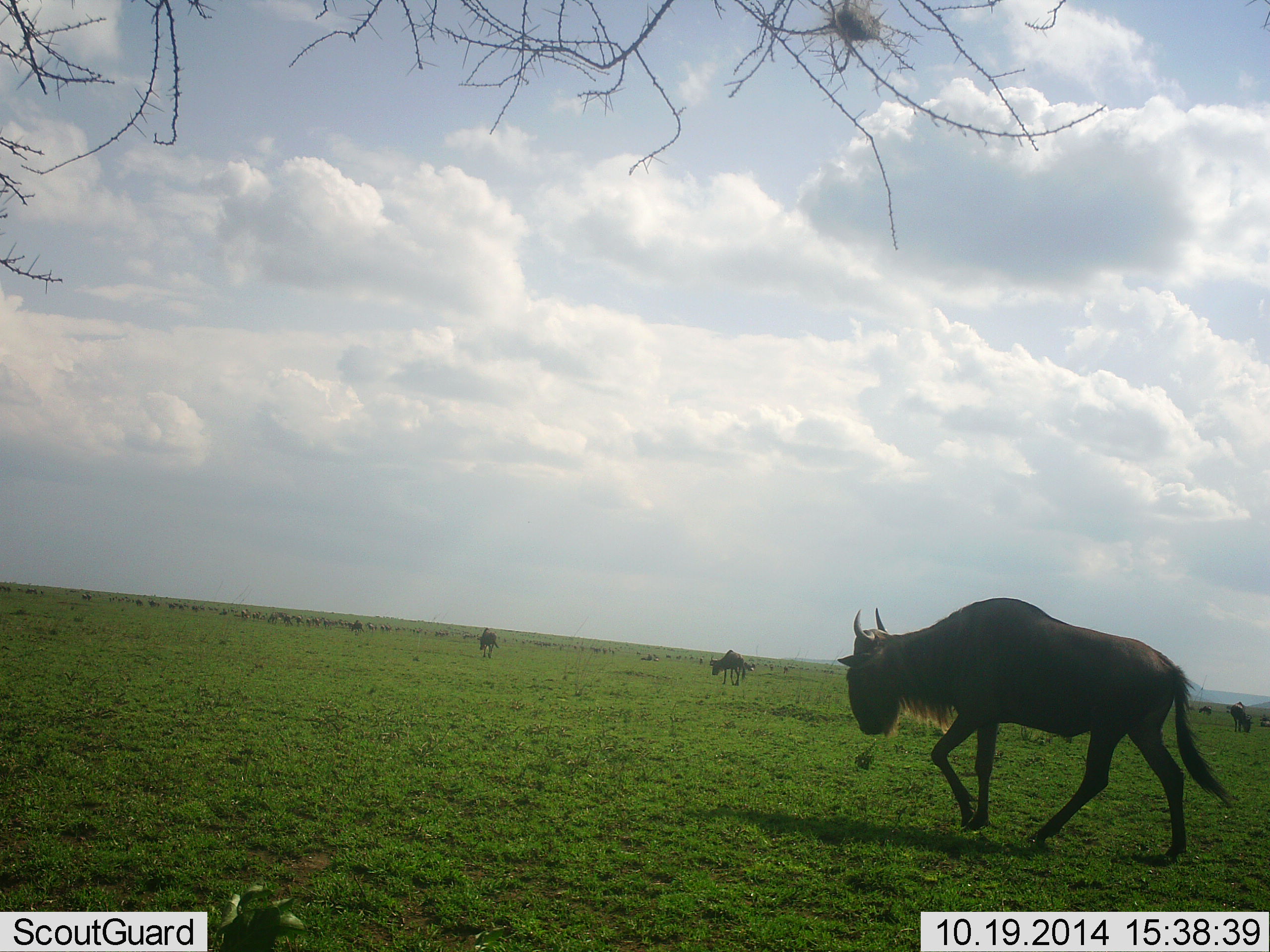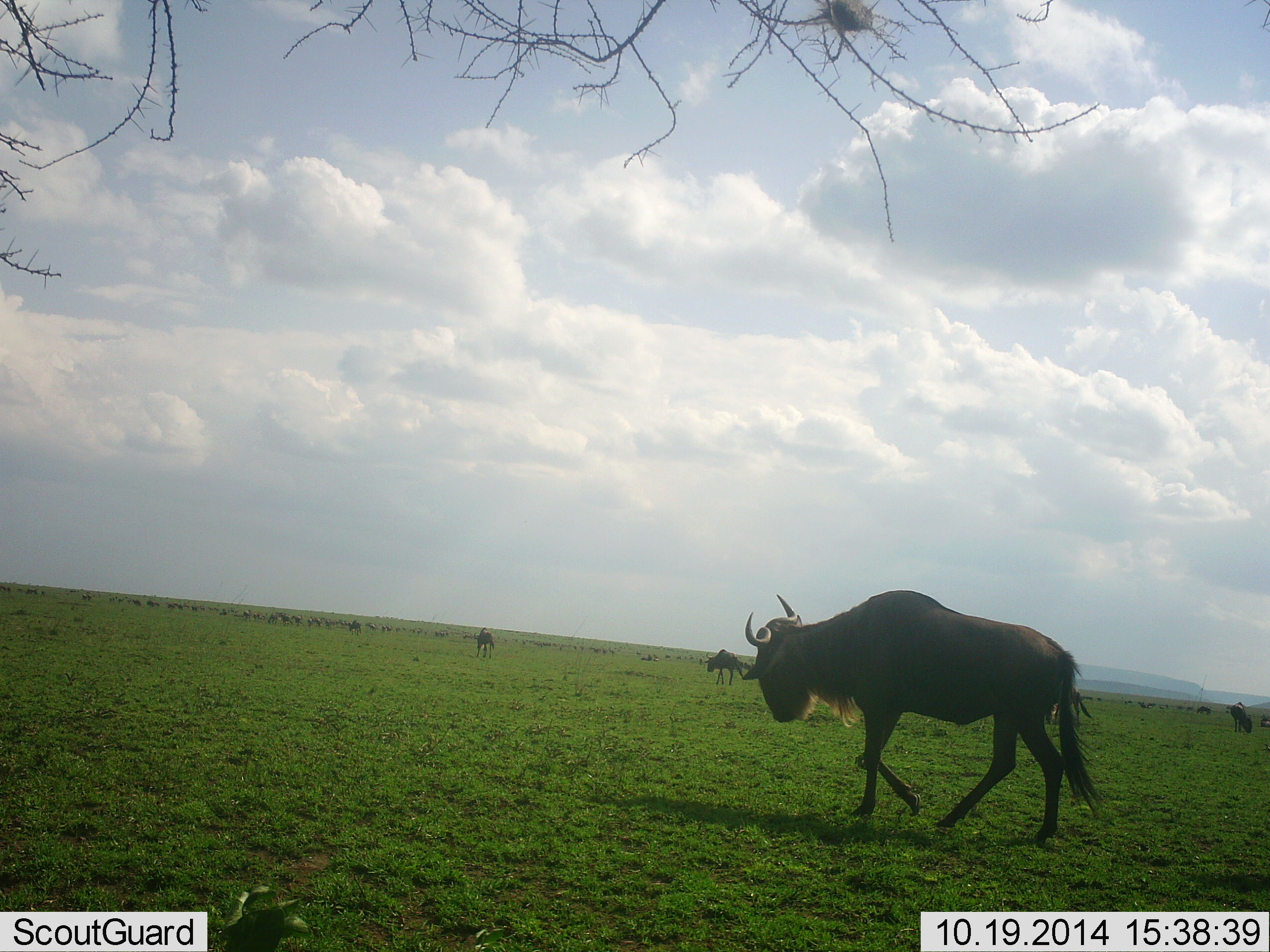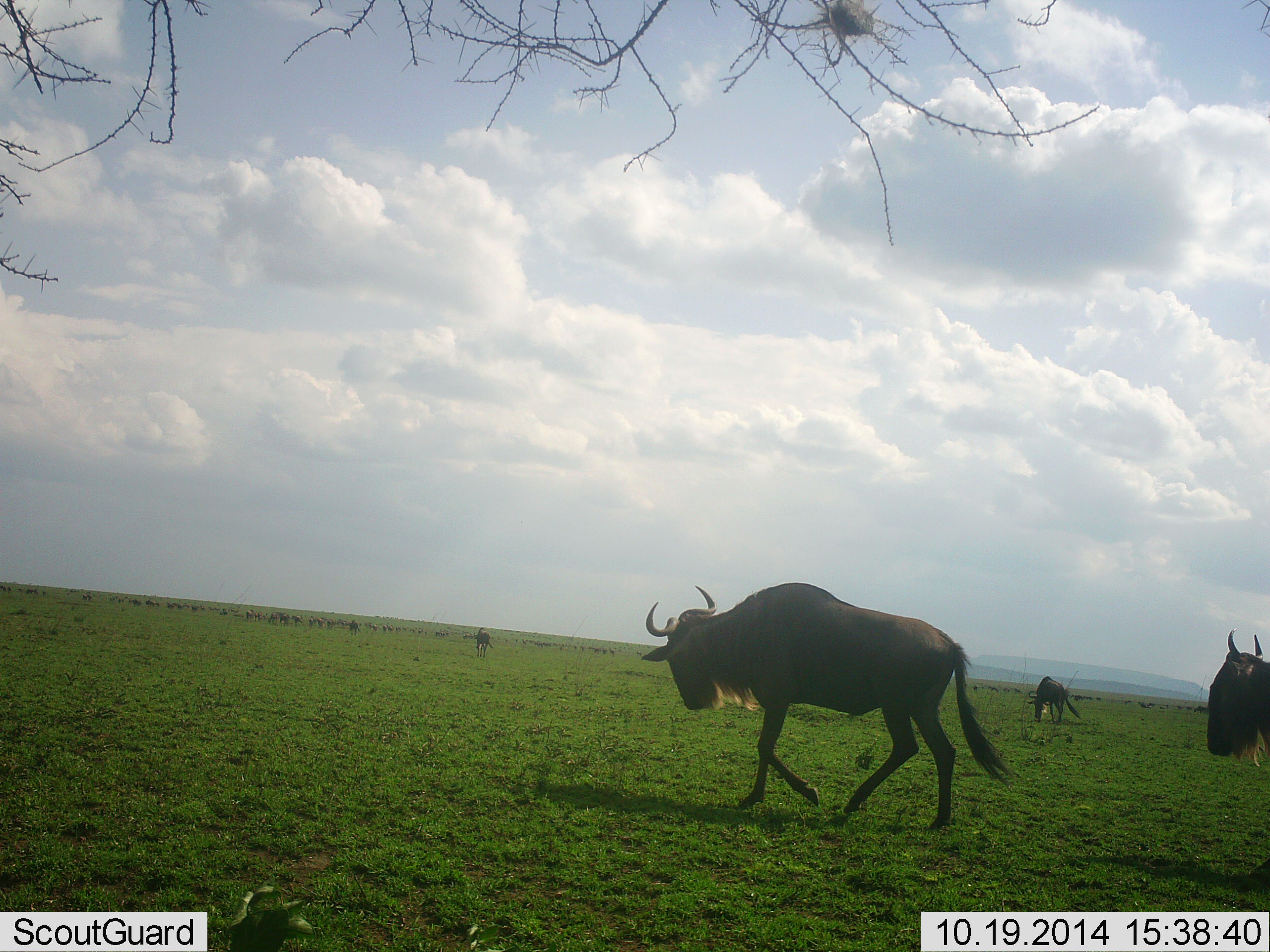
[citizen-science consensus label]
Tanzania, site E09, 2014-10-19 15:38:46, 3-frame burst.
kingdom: Animalia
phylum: Chordata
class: Mammalia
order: Artiodactyla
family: Bovidae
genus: Connochaetes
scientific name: Connochaetes taurinus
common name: blue wildebeest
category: wildebeest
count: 51+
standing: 20%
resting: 0%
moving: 90%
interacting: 0%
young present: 0%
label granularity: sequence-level